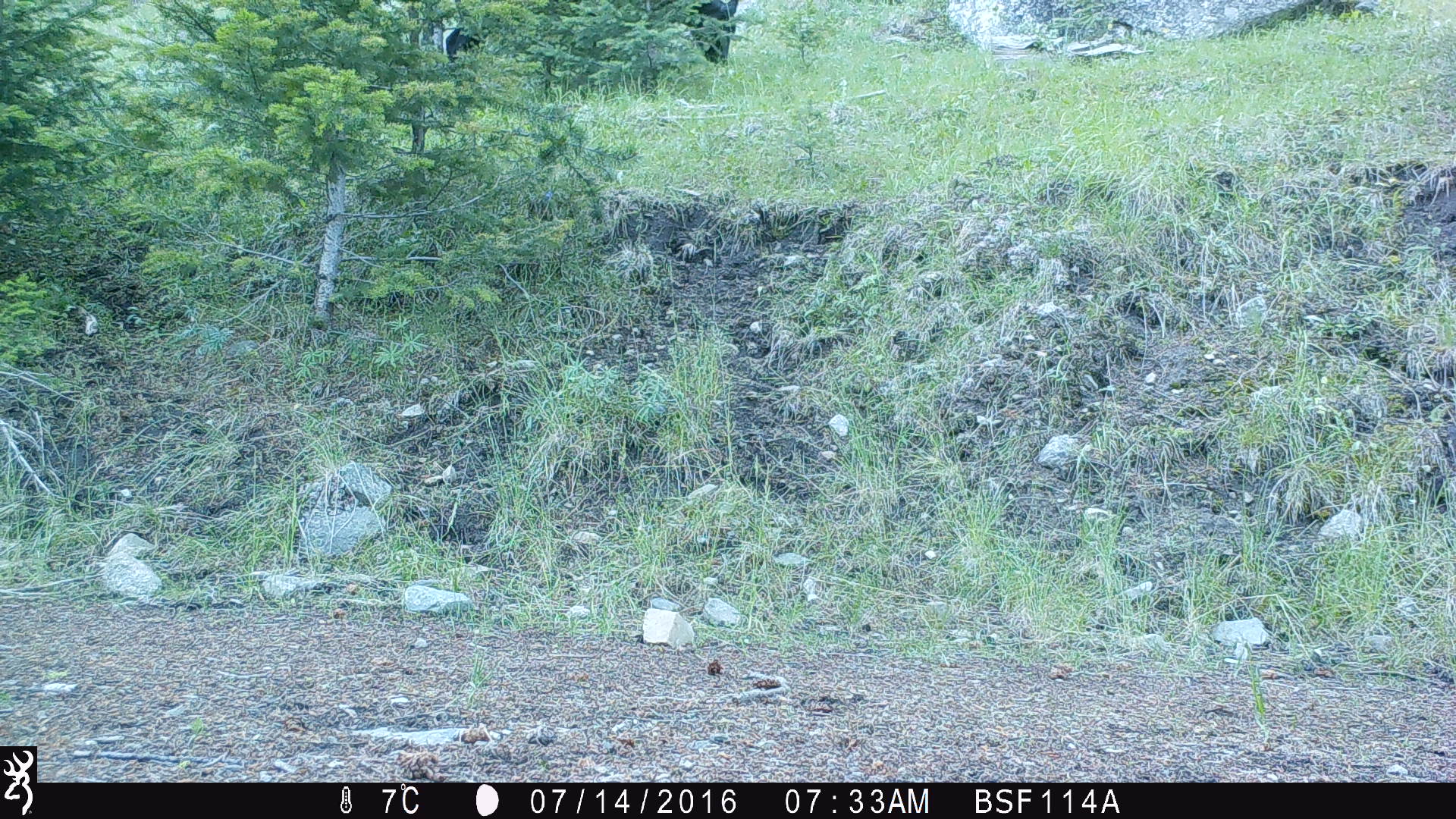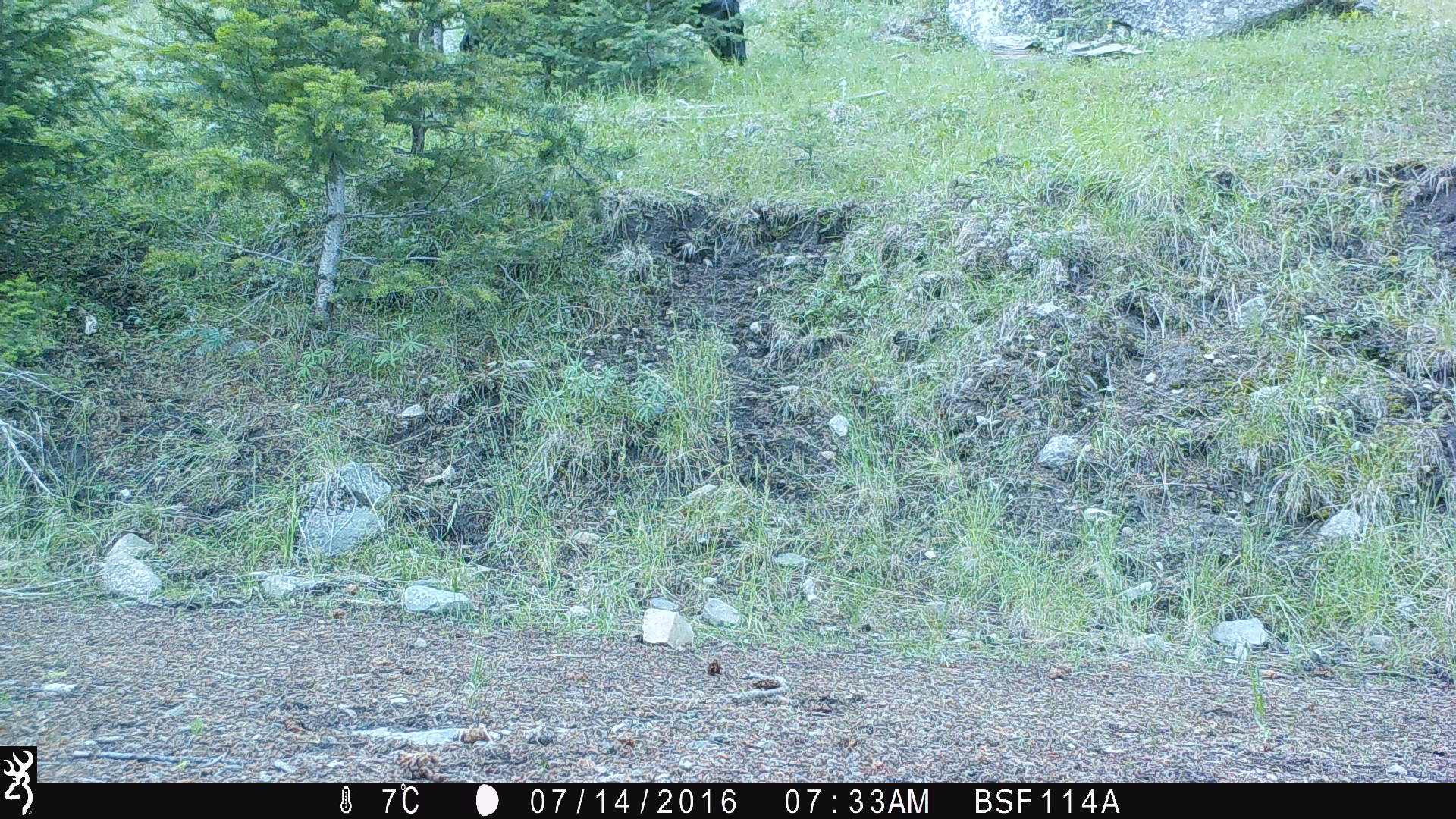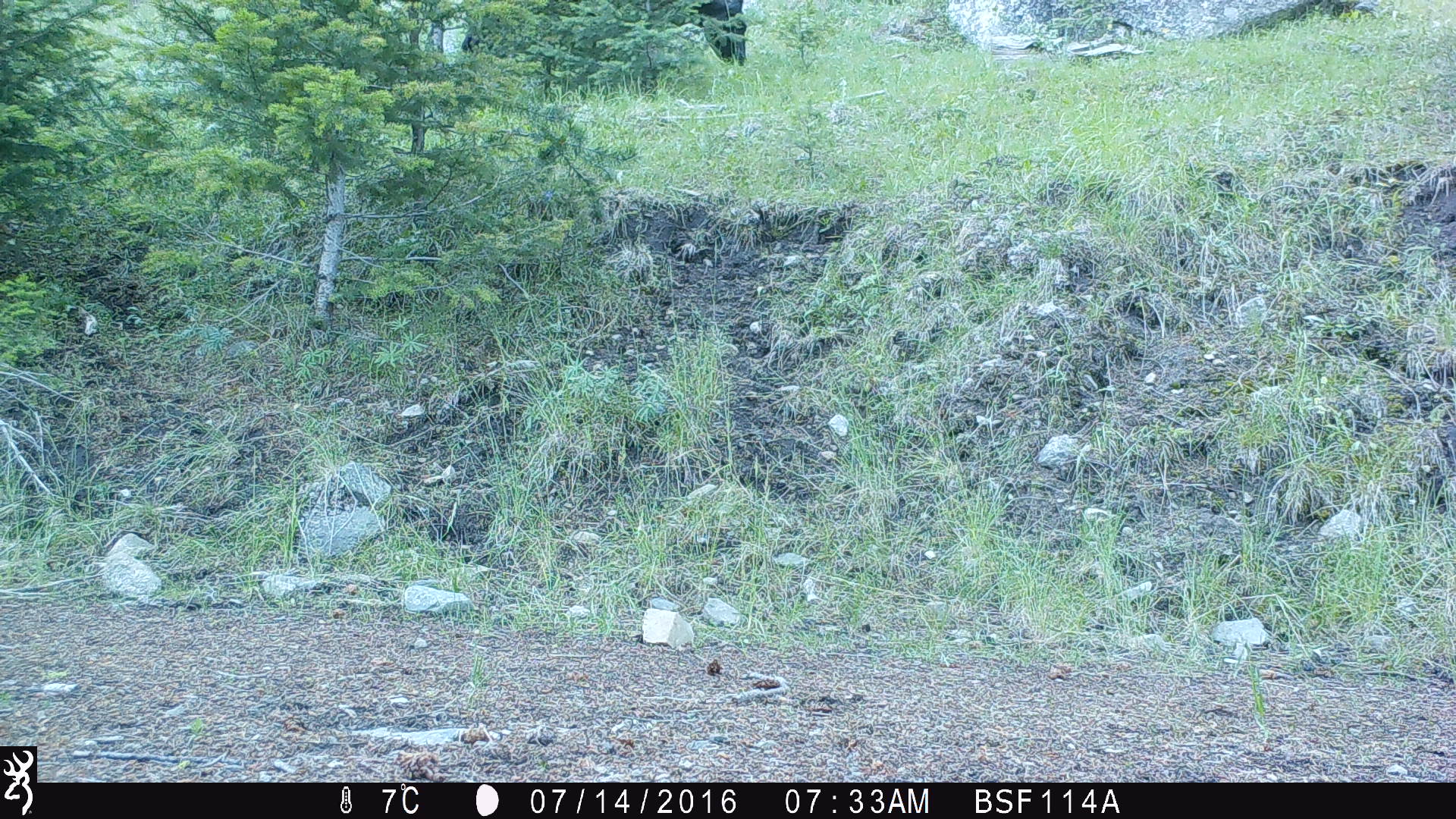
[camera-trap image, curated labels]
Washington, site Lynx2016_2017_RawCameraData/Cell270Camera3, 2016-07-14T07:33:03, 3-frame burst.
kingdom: Animalia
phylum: Chordata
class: Mammalia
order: Artiodactyla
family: Bovidae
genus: Bos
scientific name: Bos taurus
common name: domestic cattle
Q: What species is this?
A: Domestic cattle (Bos taurus).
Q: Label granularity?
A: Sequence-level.